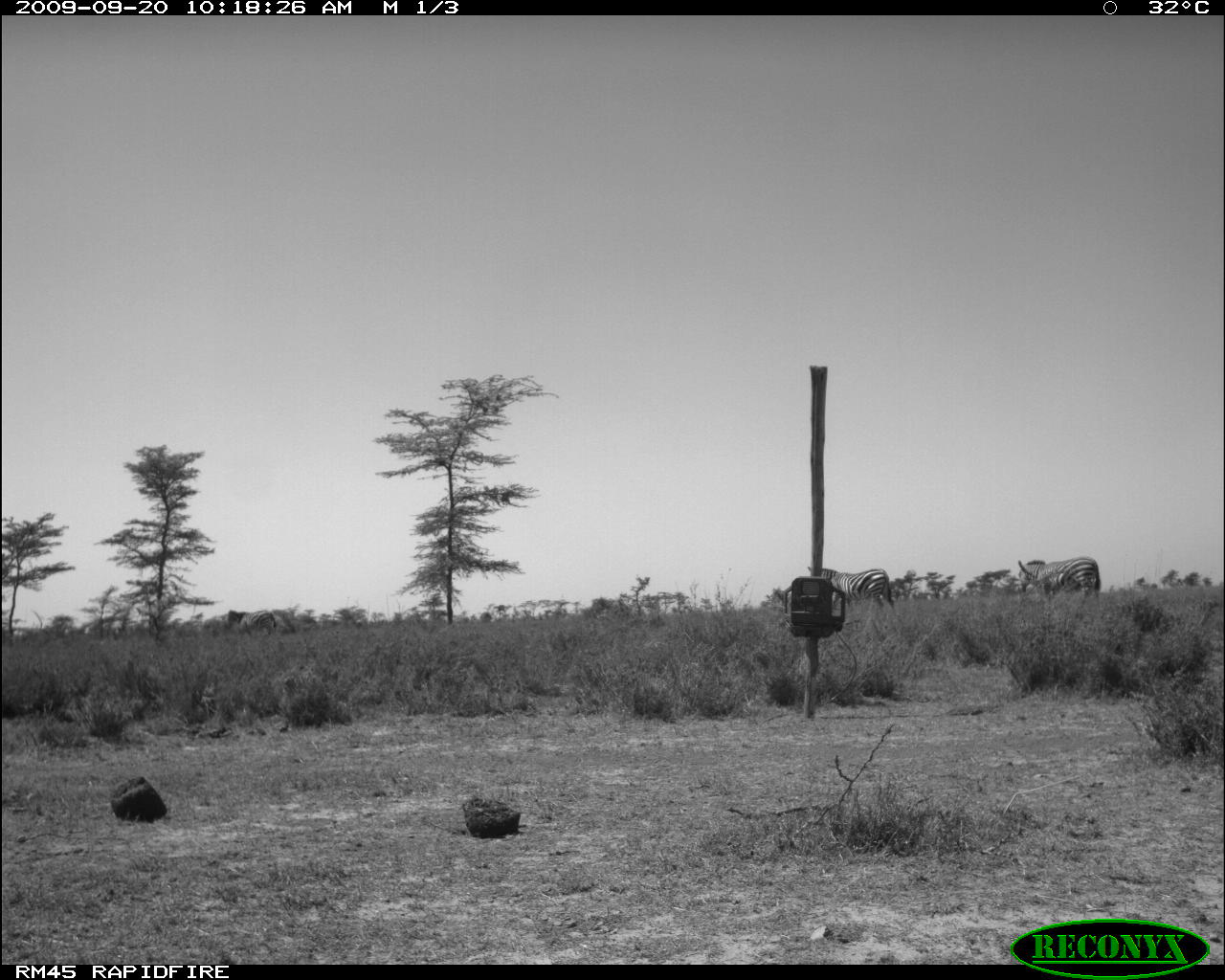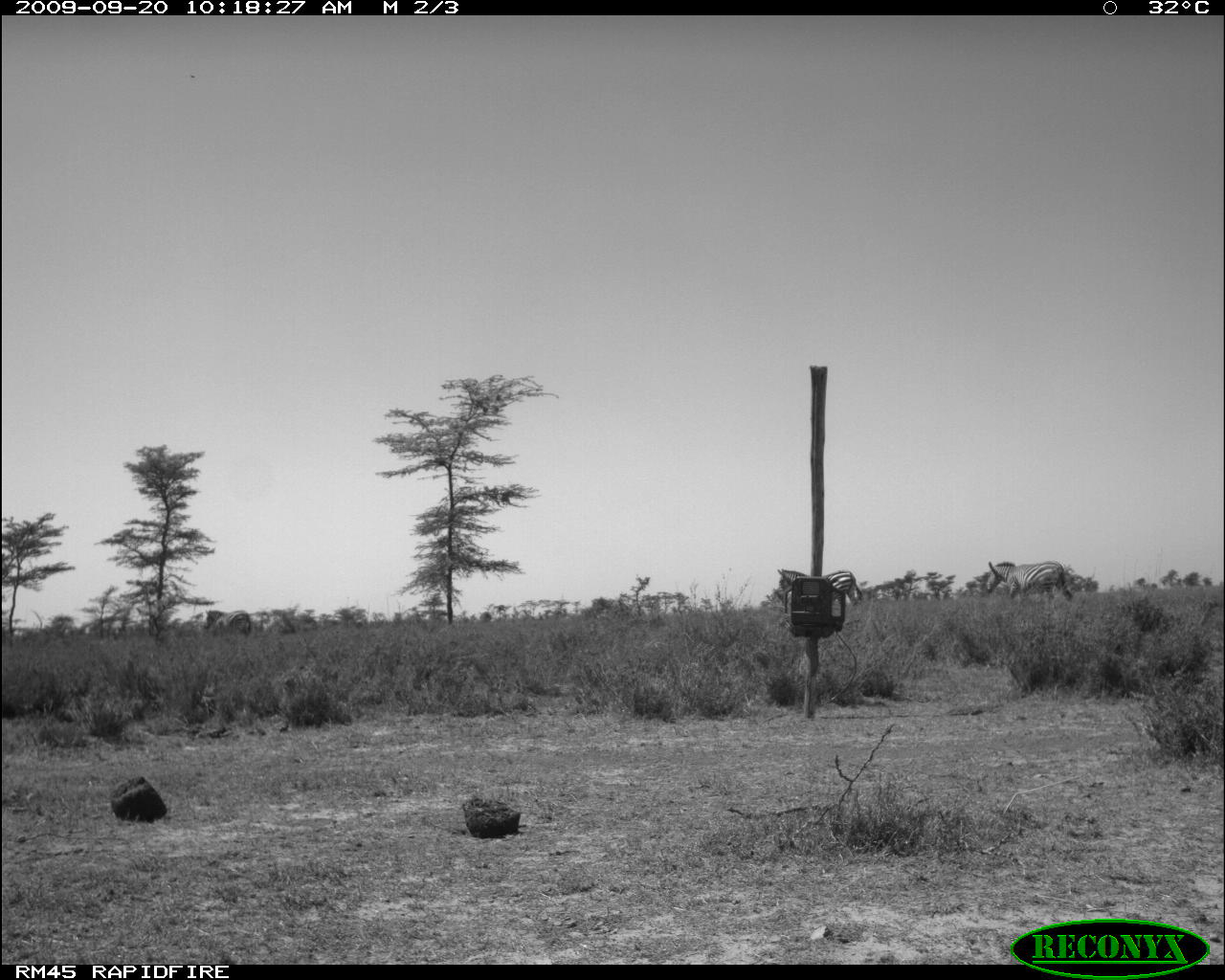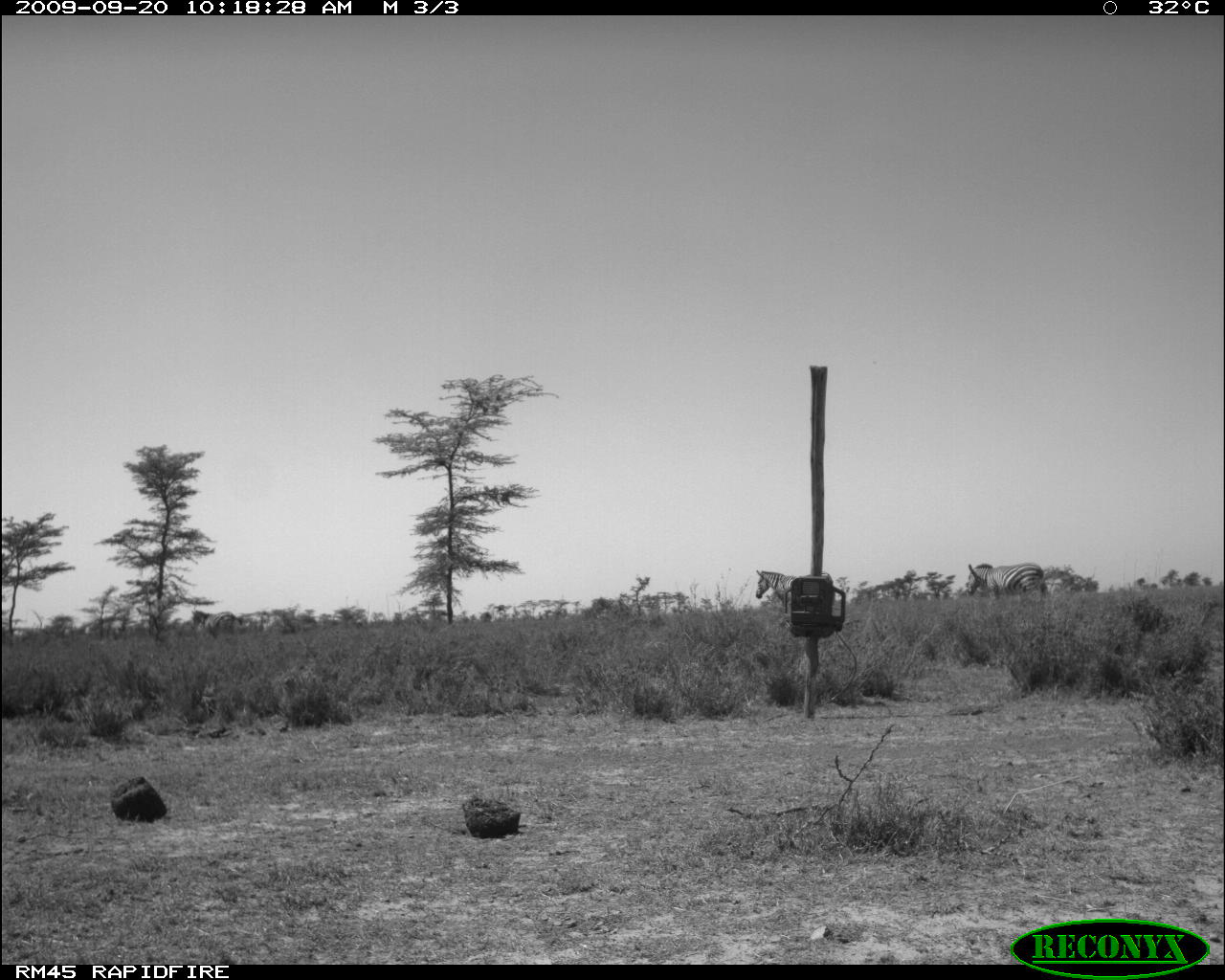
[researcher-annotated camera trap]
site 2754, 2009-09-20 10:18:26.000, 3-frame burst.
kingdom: Animalia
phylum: Chordata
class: Mammalia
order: Perissodactyla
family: Equidae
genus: Equus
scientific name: Equus quagga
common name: plains zebra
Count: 3.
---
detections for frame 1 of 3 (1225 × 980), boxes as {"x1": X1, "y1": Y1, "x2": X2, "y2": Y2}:
equus quagga: {"x1": 1018, "y1": 556, "x2": 1101, "y2": 607}; {"x1": 809, "y1": 568, "x2": 896, "y2": 611}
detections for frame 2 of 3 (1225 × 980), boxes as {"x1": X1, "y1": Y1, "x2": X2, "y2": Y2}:
equus quagga: {"x1": 773, "y1": 566, "x2": 861, "y2": 614}; {"x1": 985, "y1": 559, "x2": 1074, "y2": 602}; {"x1": 202, "y1": 609, "x2": 252, "y2": 641}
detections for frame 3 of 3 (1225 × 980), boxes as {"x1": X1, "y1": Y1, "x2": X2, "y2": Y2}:
equus quagga: {"x1": 968, "y1": 563, "x2": 1049, "y2": 599}; {"x1": 755, "y1": 569, "x2": 796, "y2": 608}